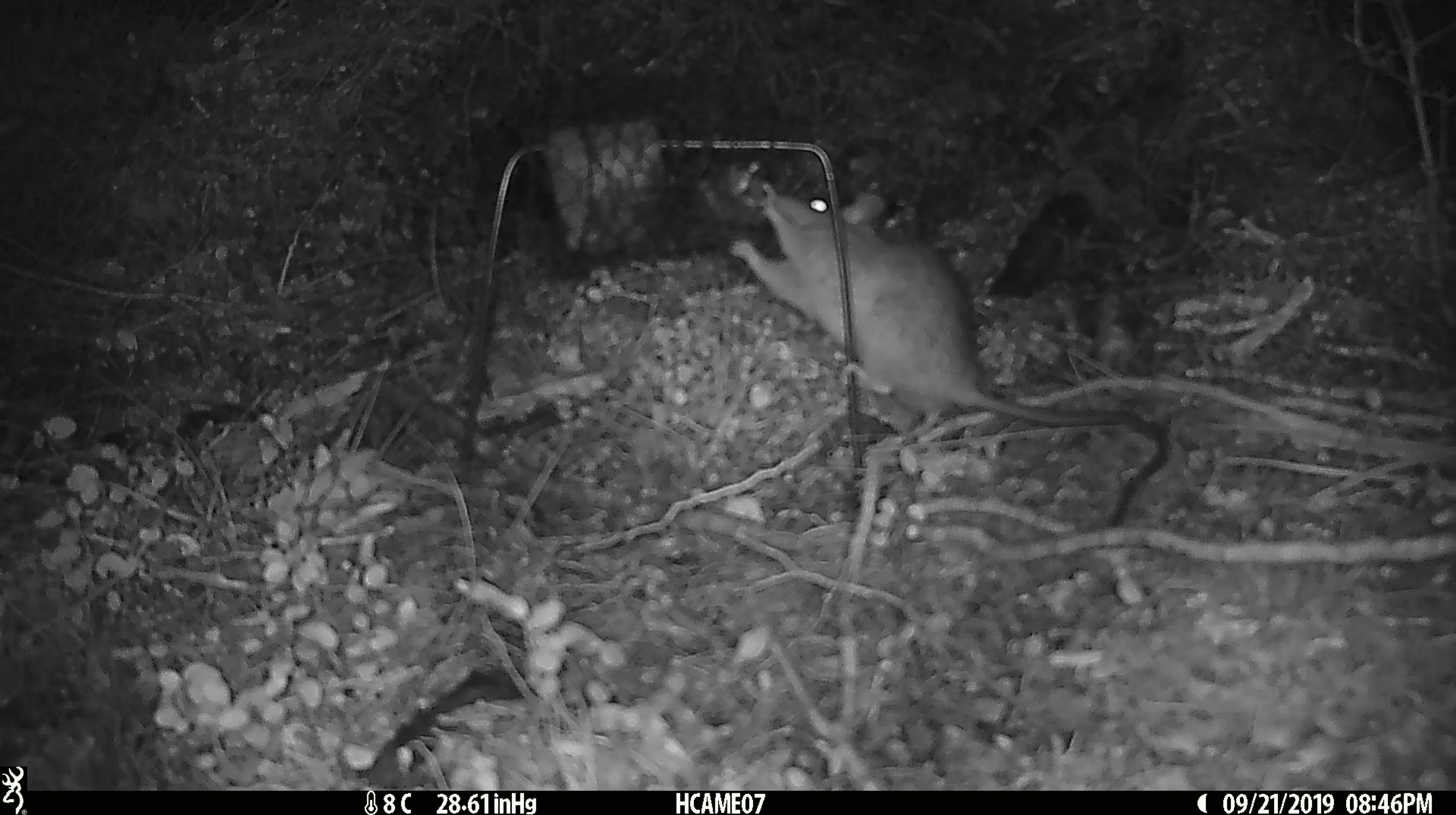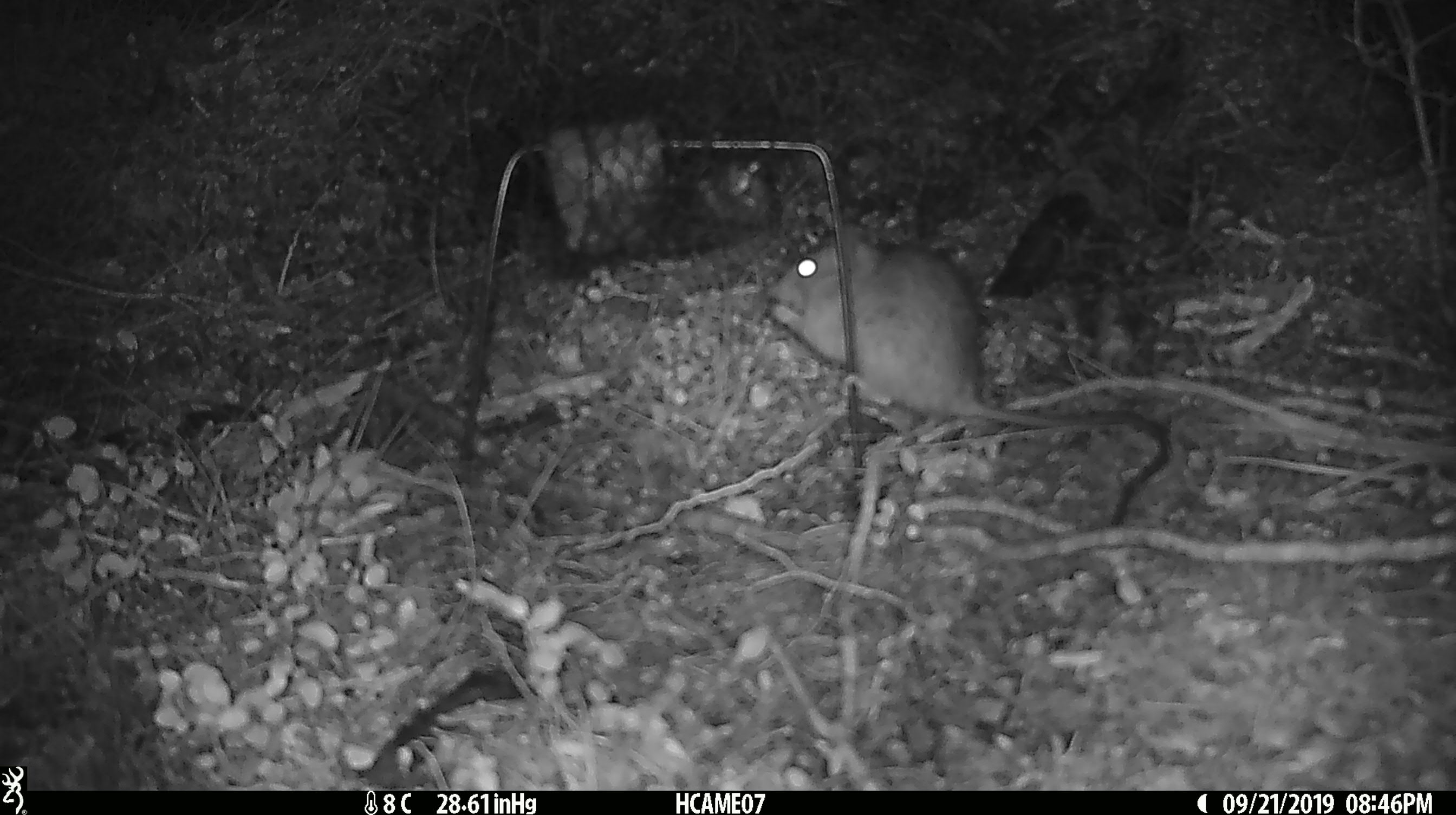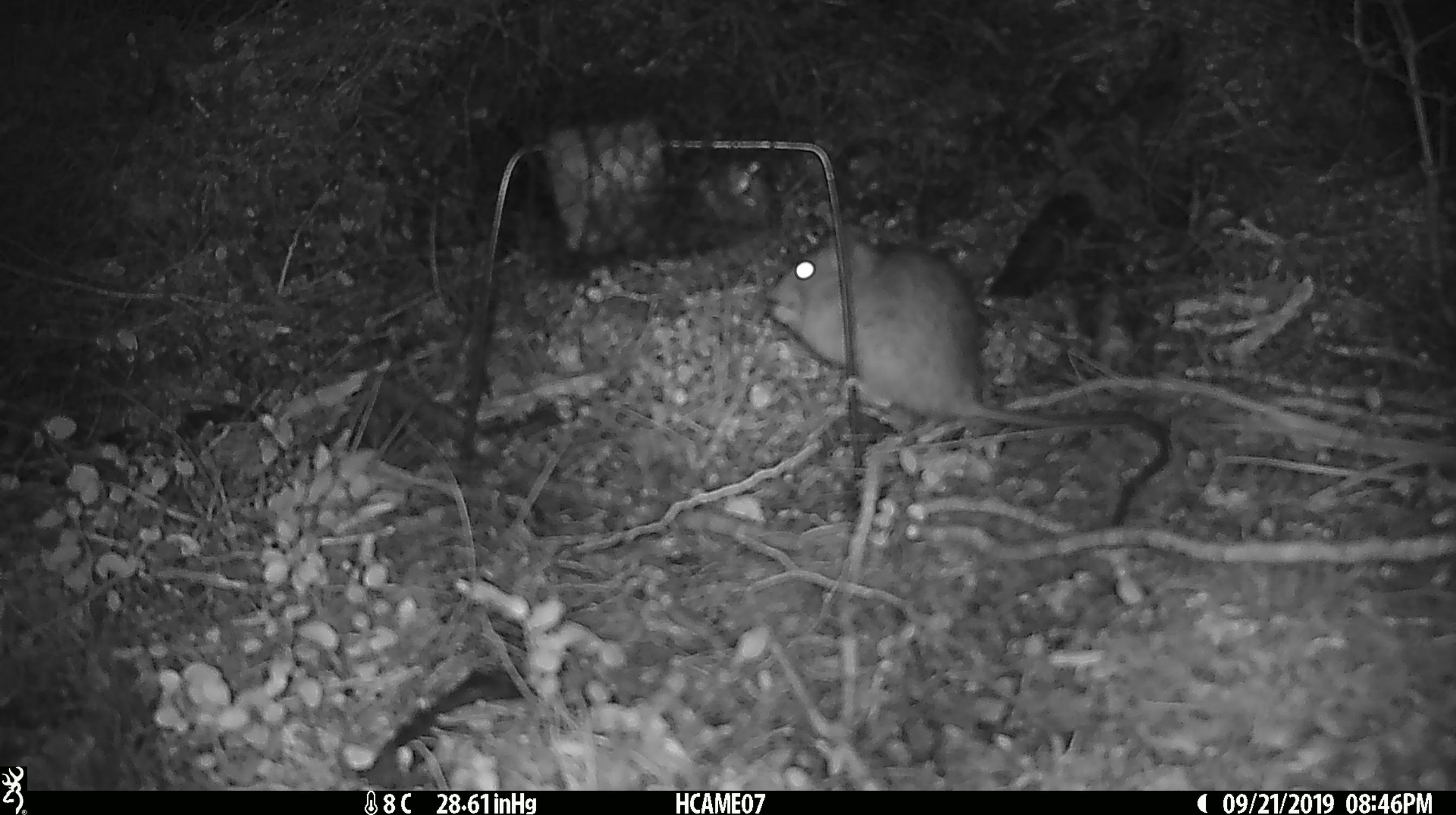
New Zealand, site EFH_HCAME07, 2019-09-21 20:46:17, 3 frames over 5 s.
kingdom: Animalia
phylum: Chordata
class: Mammalia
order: Rodentia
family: Muridae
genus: Rattus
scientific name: Rattus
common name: rat